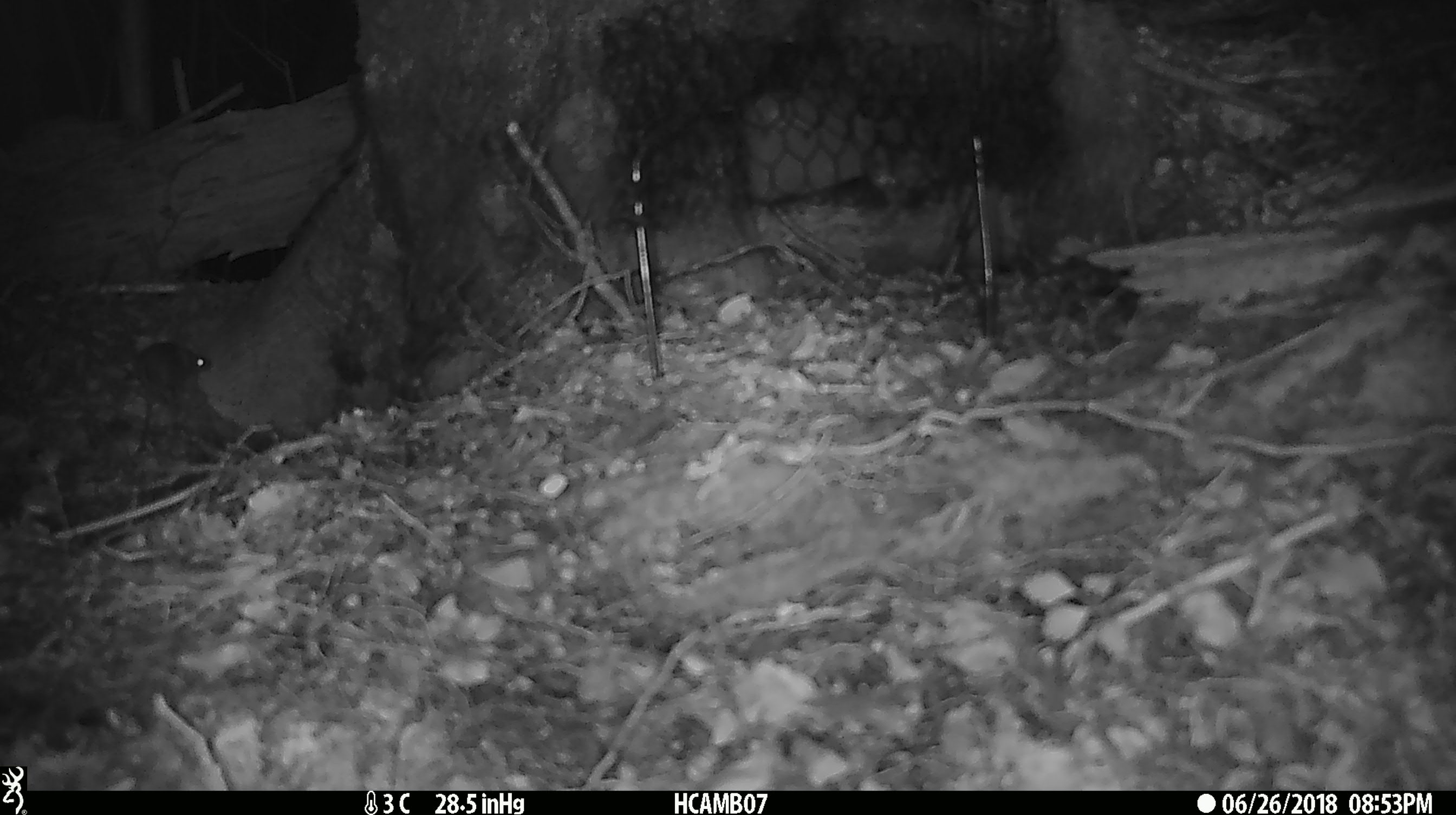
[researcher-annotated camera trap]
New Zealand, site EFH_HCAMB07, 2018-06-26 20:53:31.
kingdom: Animalia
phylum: Chordata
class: Mammalia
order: Rodentia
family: Muridae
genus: Mus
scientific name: Mus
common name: mouse